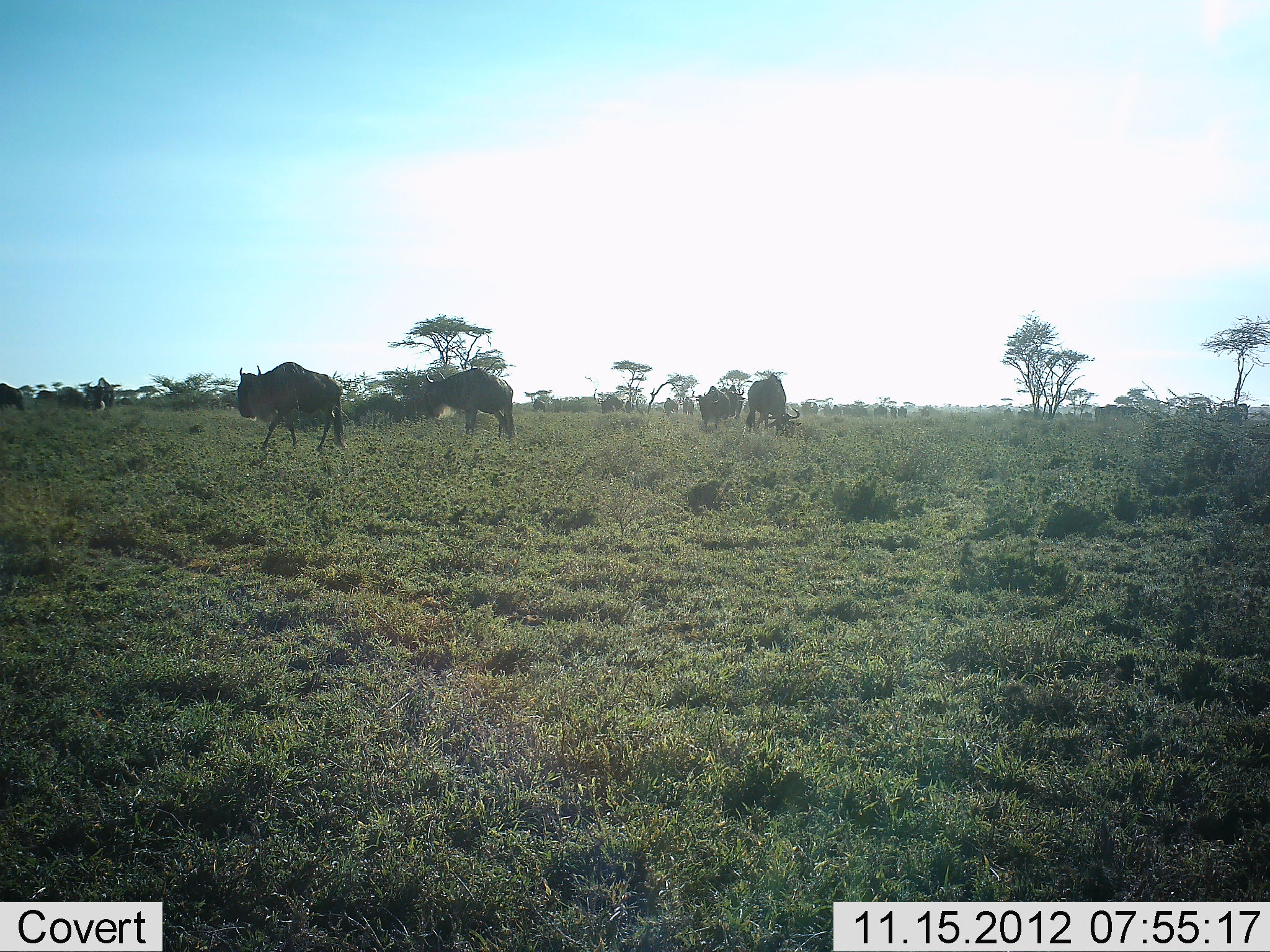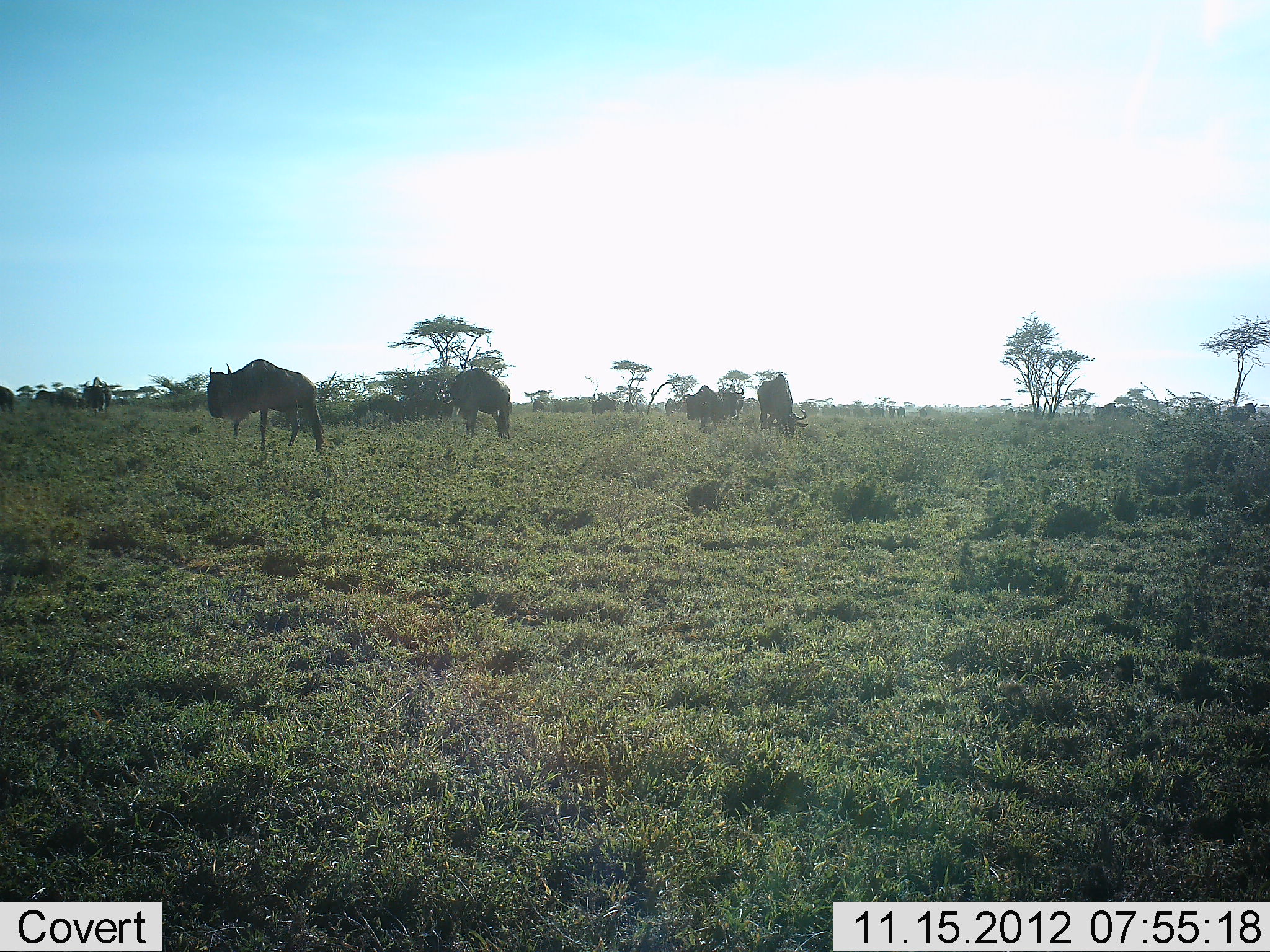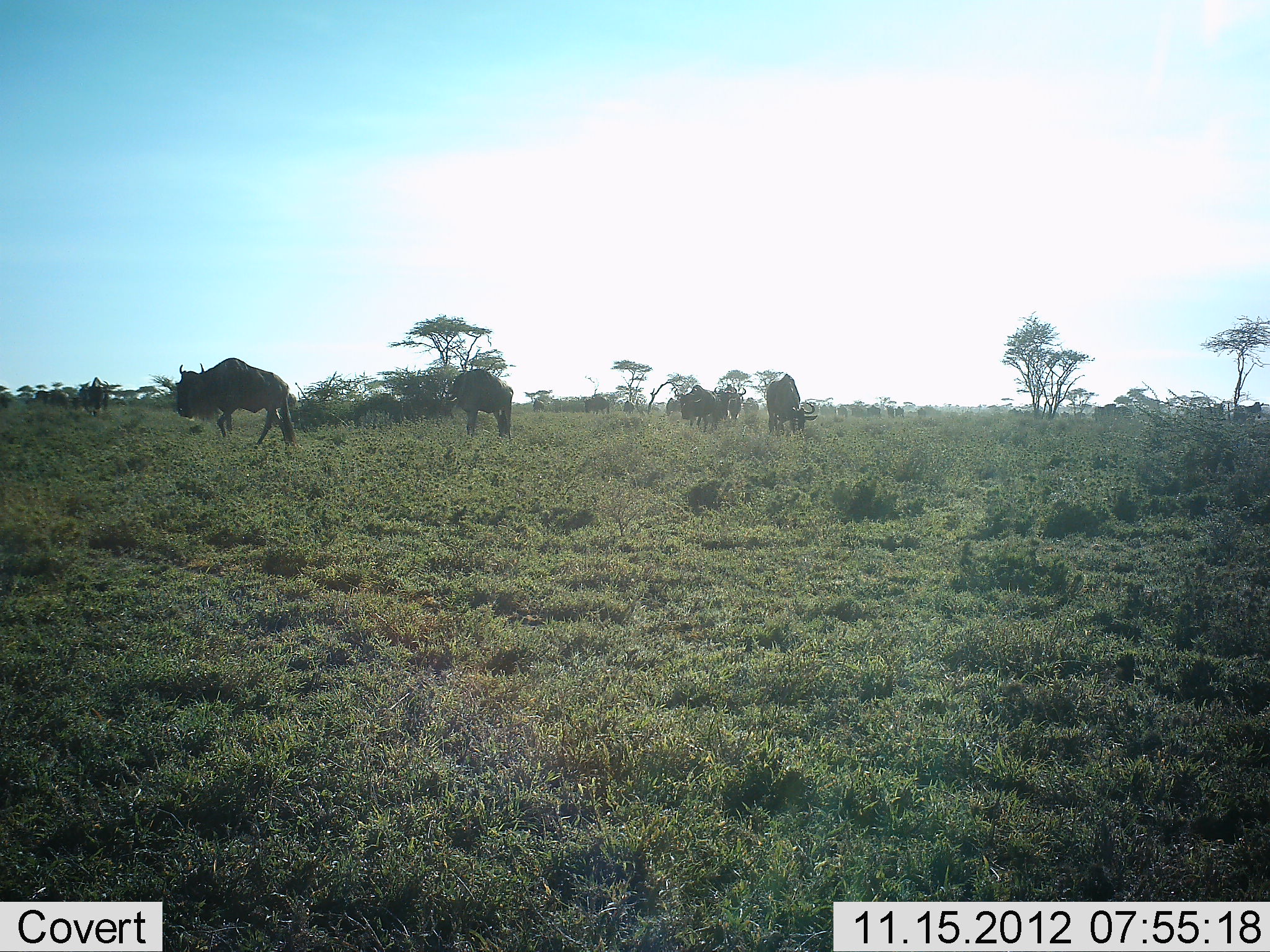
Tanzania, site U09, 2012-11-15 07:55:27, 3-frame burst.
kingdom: Animalia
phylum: Chordata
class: Mammalia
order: Artiodactyla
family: Bovidae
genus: Connochaetes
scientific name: Connochaetes taurinus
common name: blue wildebeest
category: wildebeest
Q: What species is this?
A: Wildebeest (blue wildebeest) (Connochaetes taurinus).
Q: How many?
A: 11-50.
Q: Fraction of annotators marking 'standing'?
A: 27%.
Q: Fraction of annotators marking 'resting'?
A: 0%.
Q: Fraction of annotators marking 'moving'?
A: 91%.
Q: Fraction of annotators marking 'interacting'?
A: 0%.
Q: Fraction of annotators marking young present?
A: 0%.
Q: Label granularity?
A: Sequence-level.